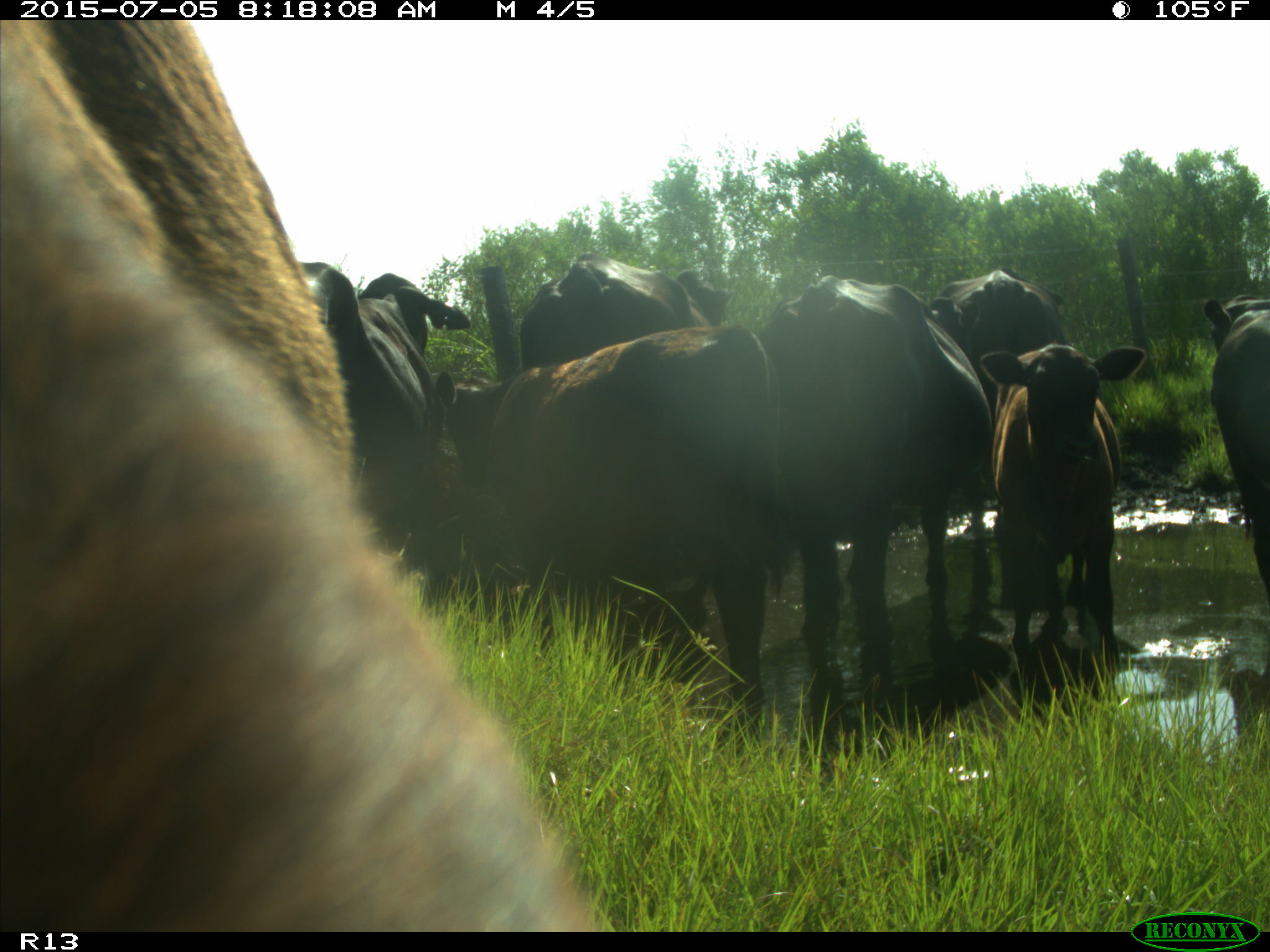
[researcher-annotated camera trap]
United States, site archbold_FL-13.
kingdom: Animalia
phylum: Chordata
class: Mammalia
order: Artiodactyla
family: Bovidae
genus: Bos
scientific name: Bos taurus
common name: domestic cow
Bos taurus (domestic cow).